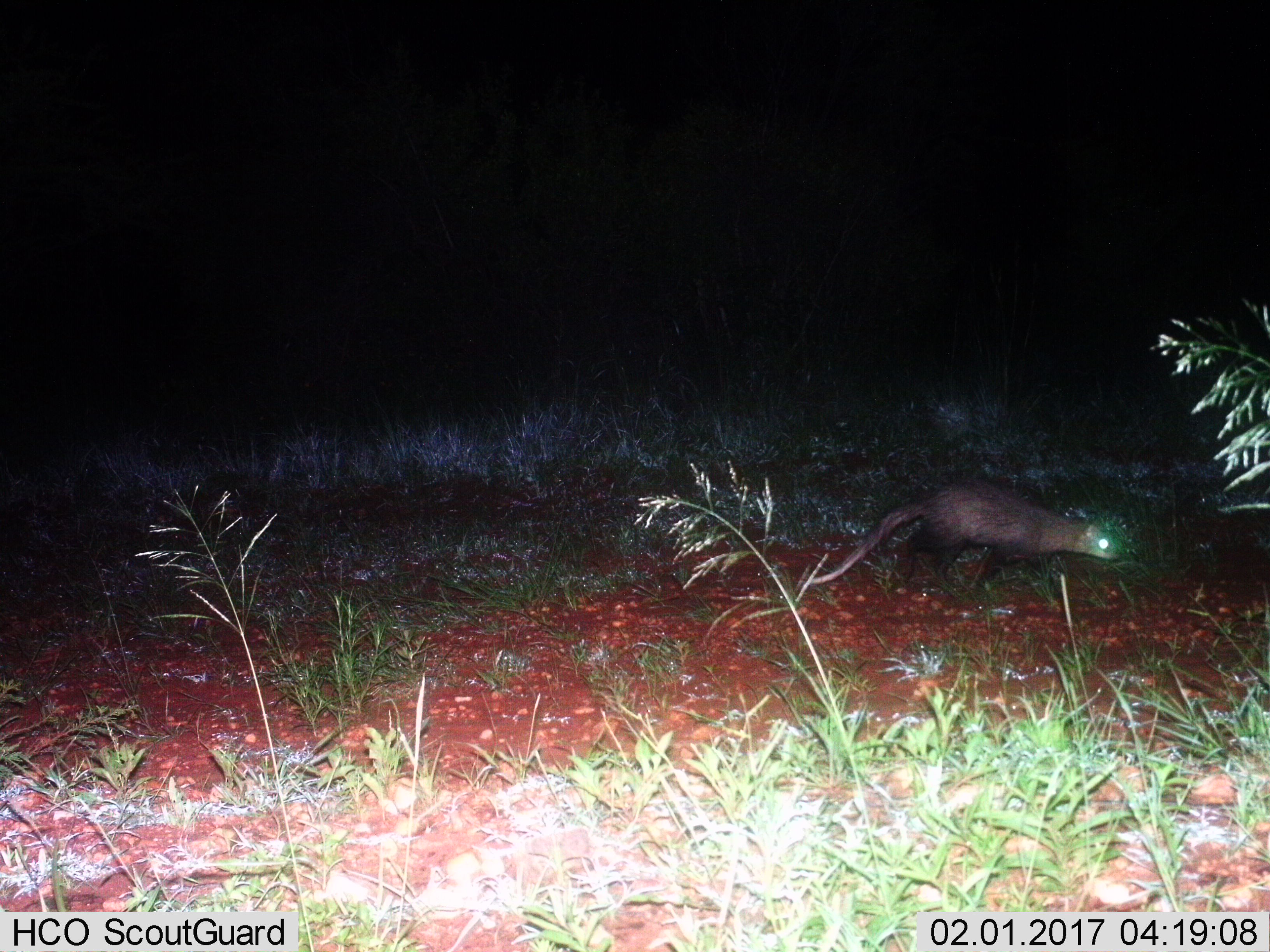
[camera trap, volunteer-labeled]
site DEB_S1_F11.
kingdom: Animalia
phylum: Chordata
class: Mammalia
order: Carnivora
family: Herpestidae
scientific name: Herpestidae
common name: mongoose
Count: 1.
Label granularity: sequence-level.